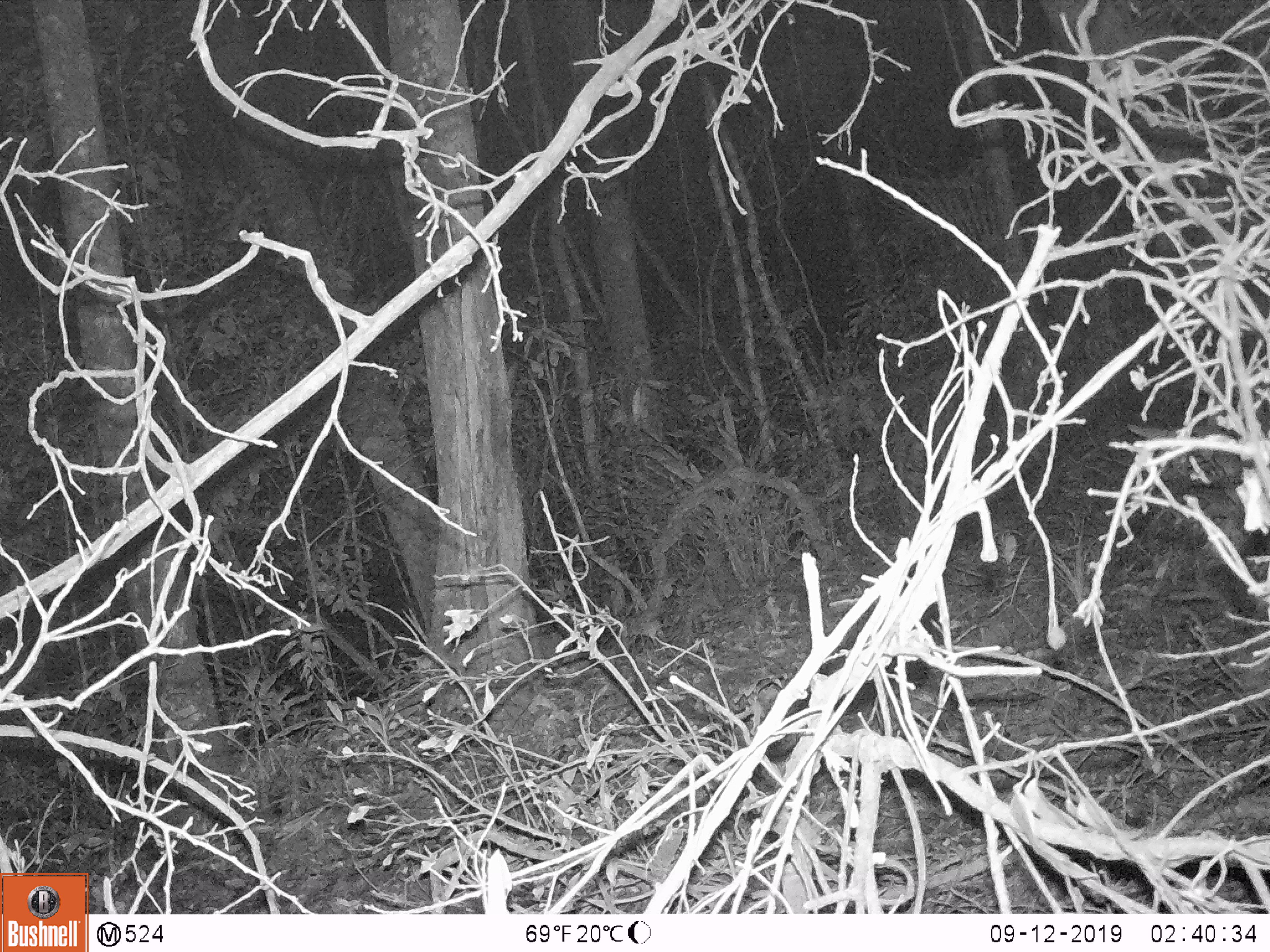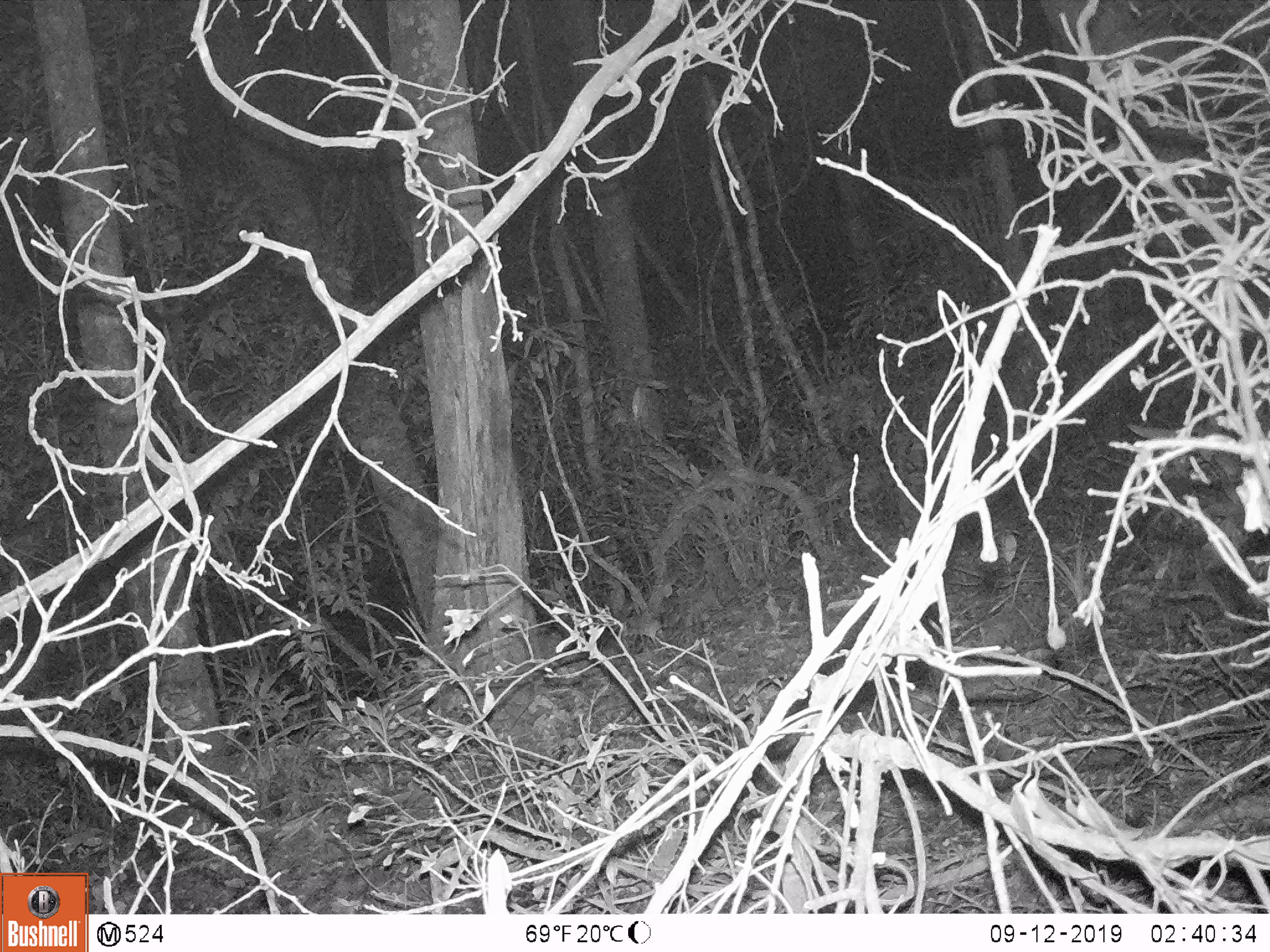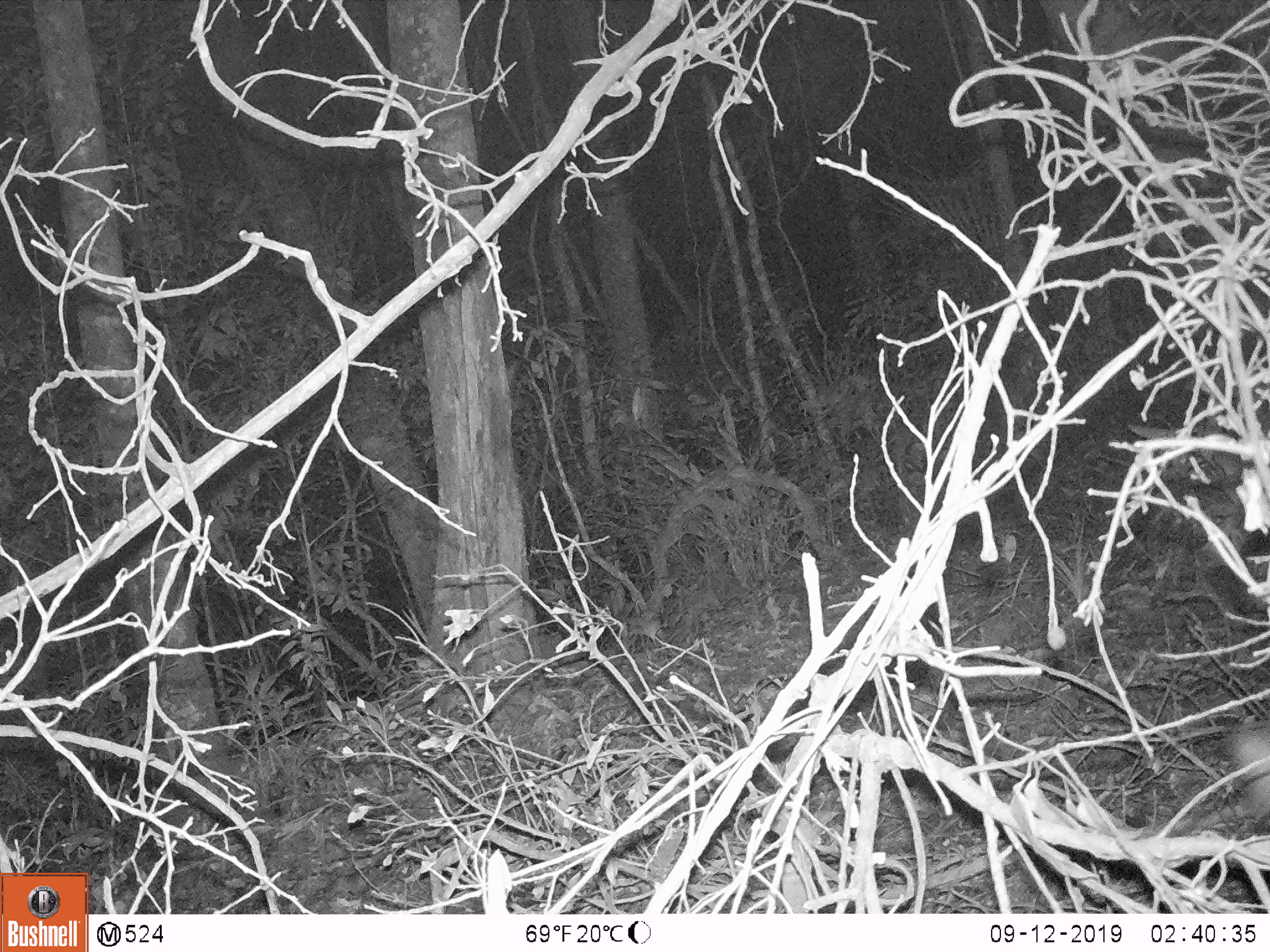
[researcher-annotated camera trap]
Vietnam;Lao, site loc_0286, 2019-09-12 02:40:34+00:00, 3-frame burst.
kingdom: Animalia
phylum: Chordata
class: Mammalia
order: Artiodactyla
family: Suidae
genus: Sus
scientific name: Sus scrofa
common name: eurasian wild pig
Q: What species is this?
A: Eurasian wild pig (Sus scrofa).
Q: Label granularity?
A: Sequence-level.